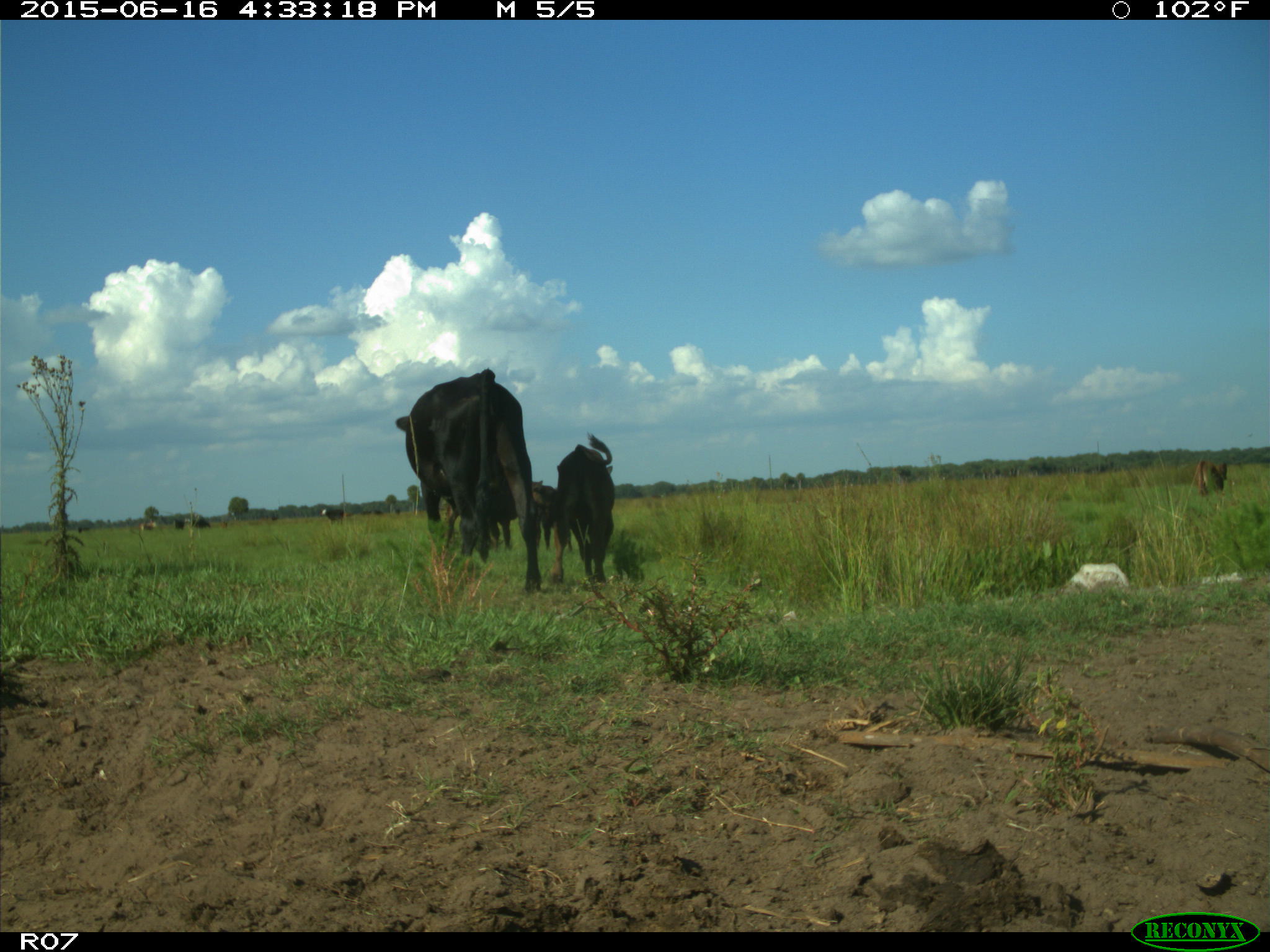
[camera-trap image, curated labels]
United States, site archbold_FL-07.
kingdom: Animalia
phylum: Chordata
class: Mammalia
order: Artiodactyla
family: Bovidae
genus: Bos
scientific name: Bos taurus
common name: domestic cow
Bos taurus (domestic cow).